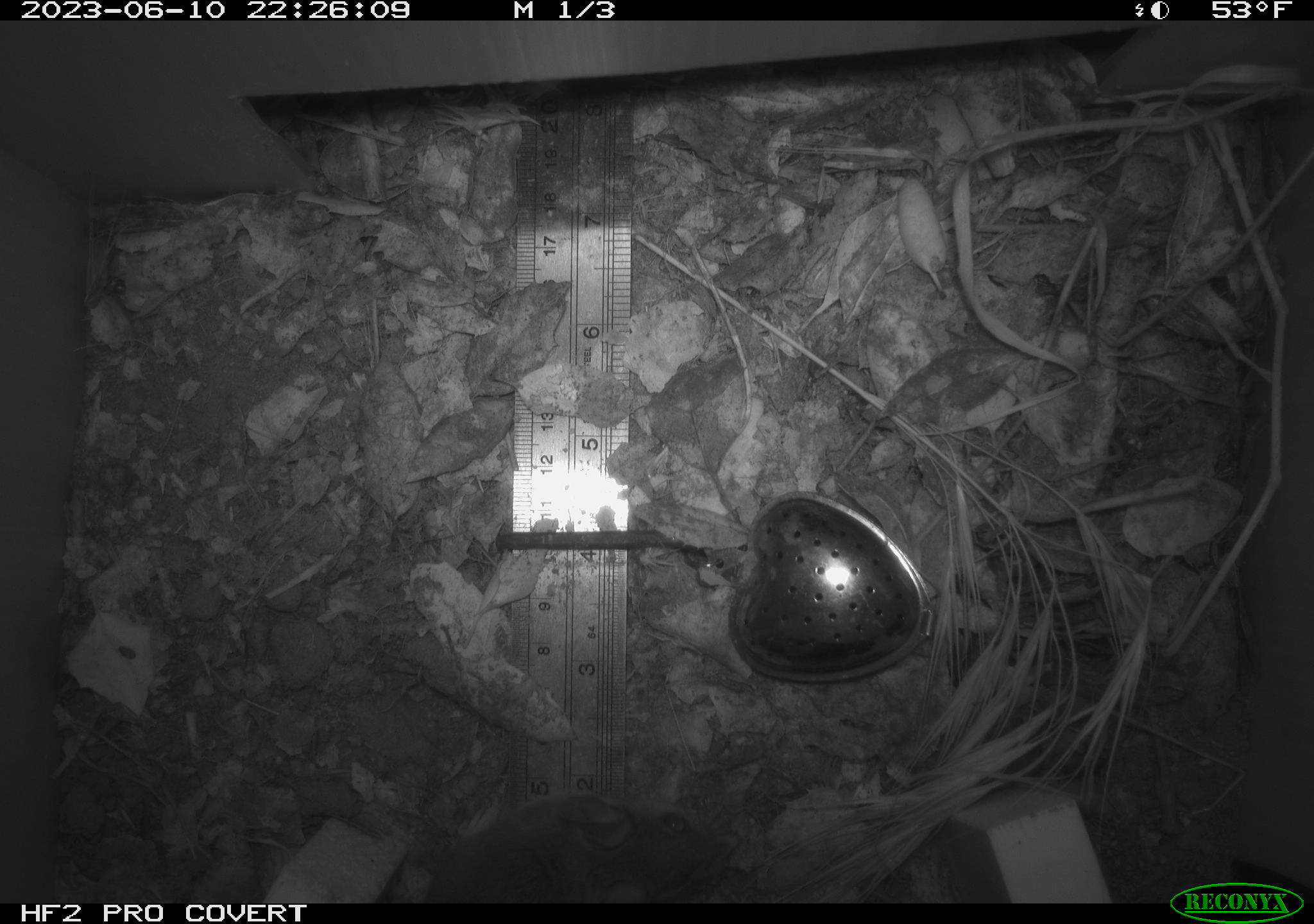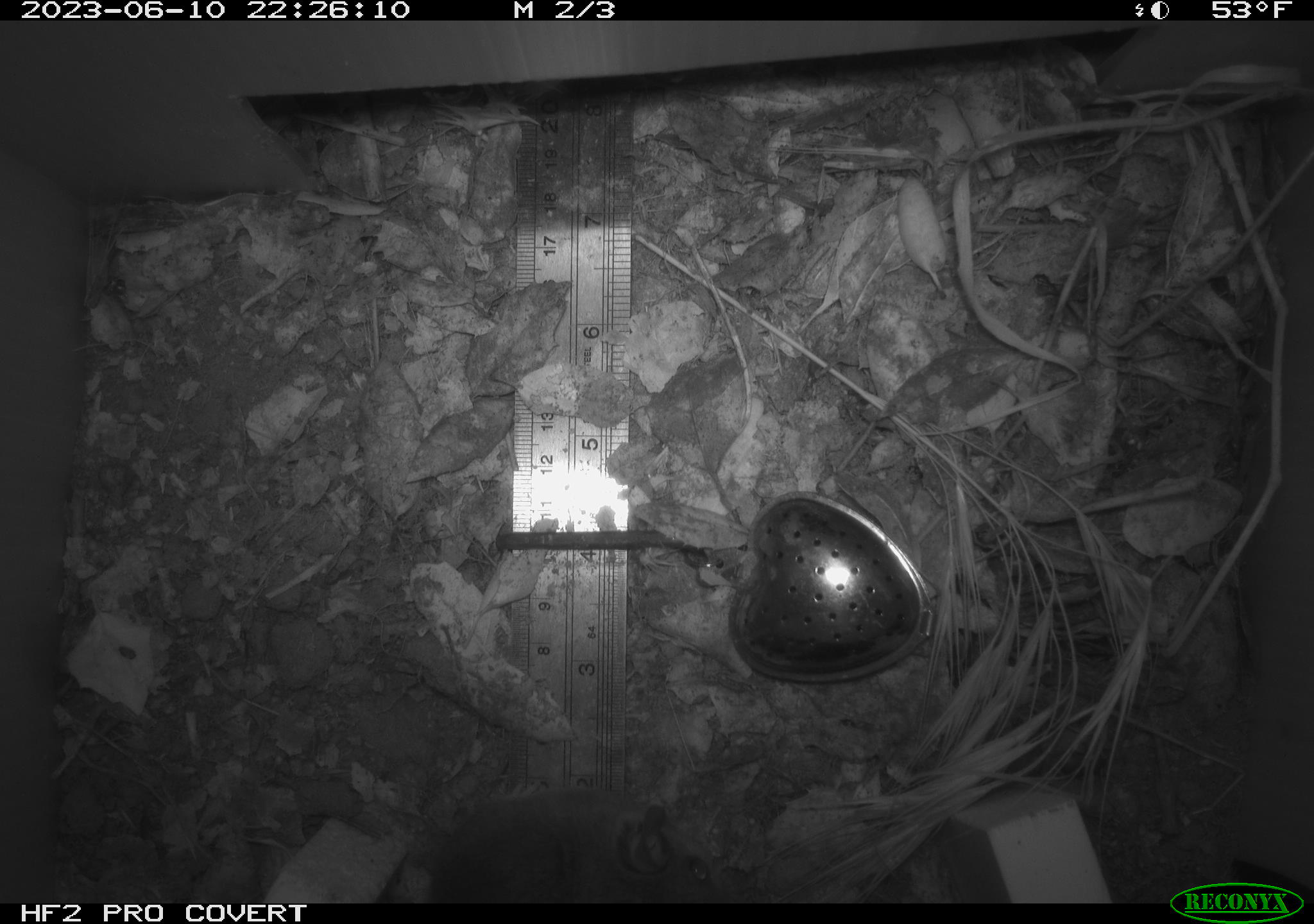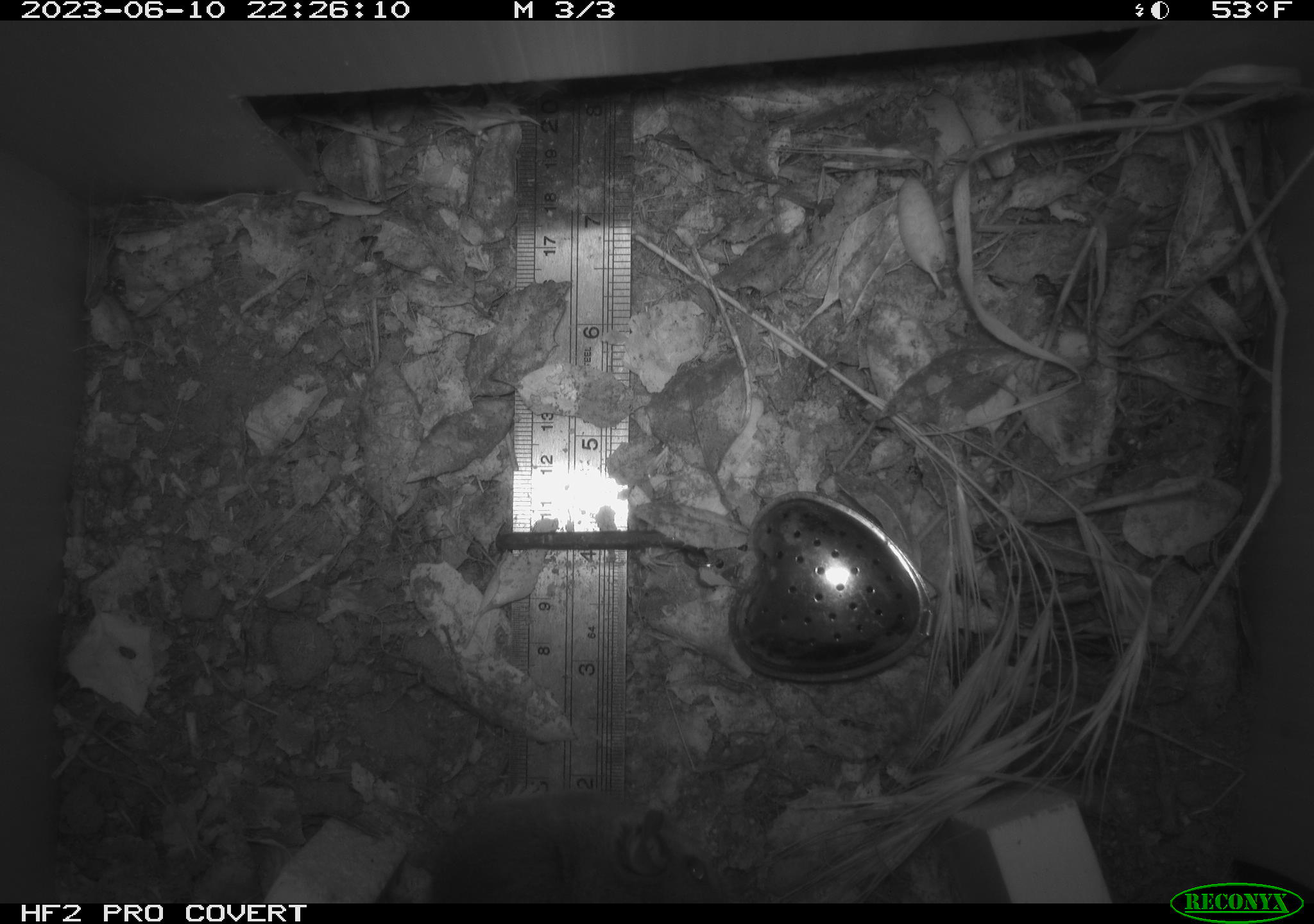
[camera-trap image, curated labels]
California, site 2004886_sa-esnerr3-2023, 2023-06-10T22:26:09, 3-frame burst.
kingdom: Animalia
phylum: Chordata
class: Mammalia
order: Rodentia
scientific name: Rodentia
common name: mouse species